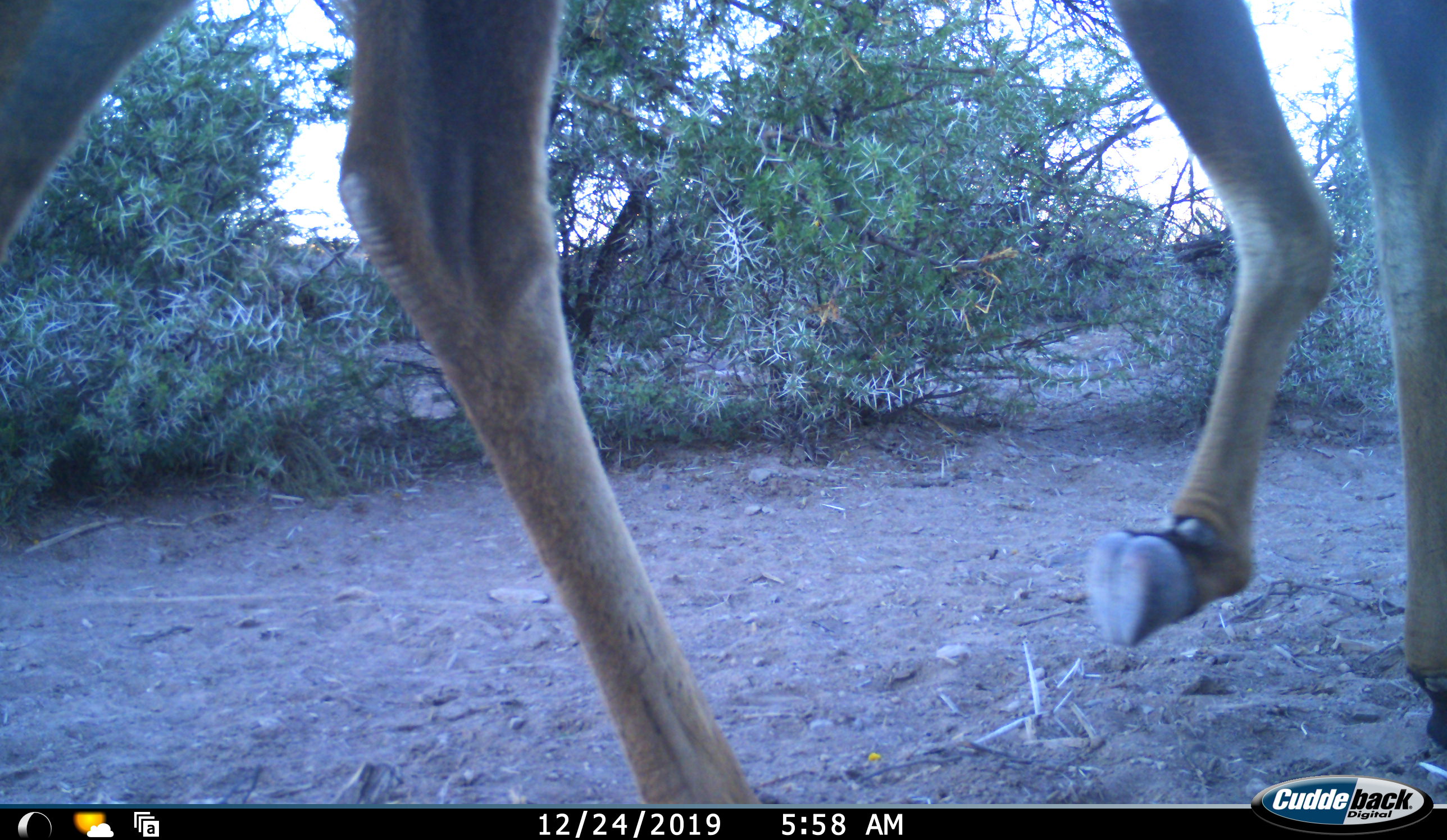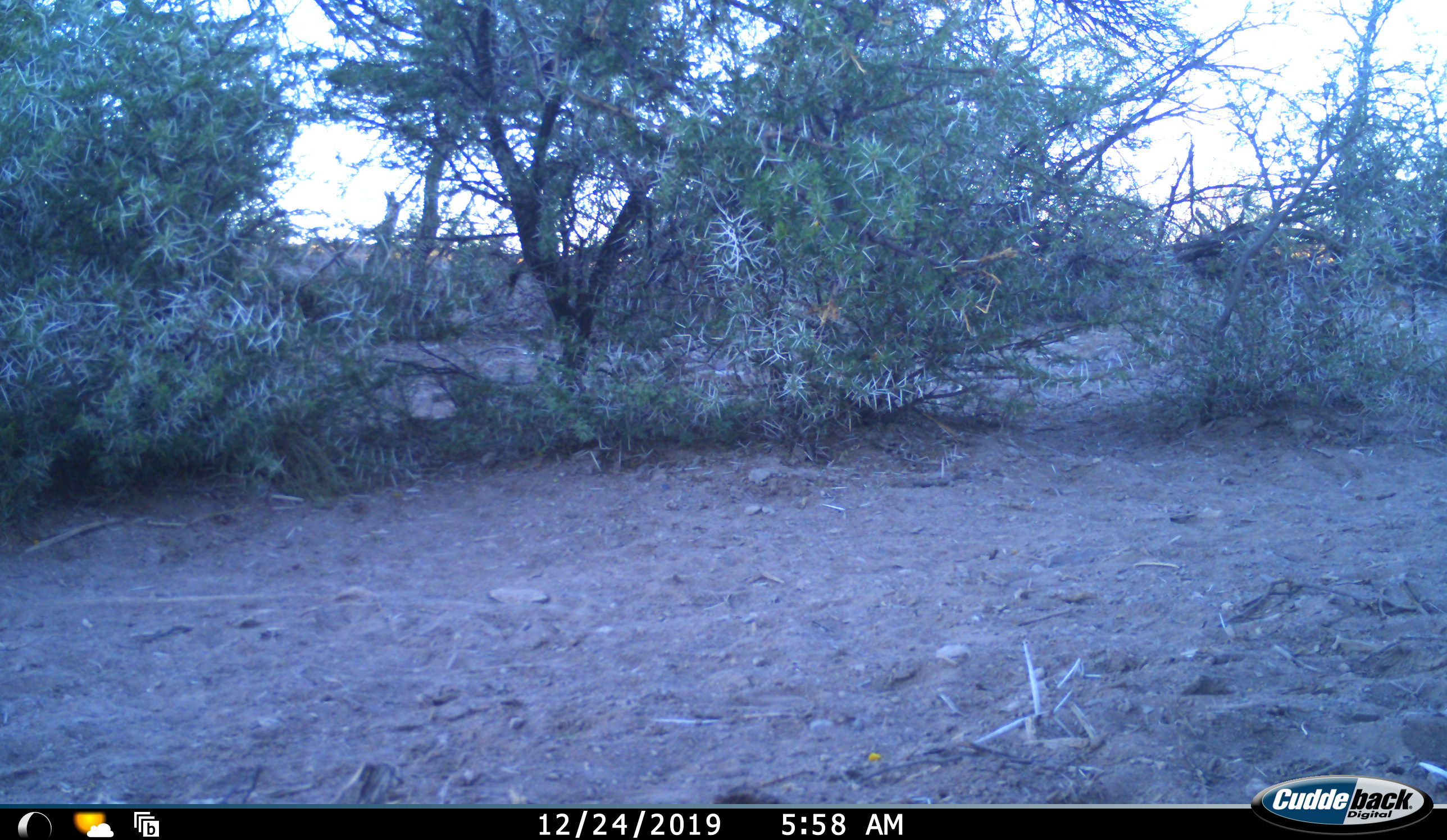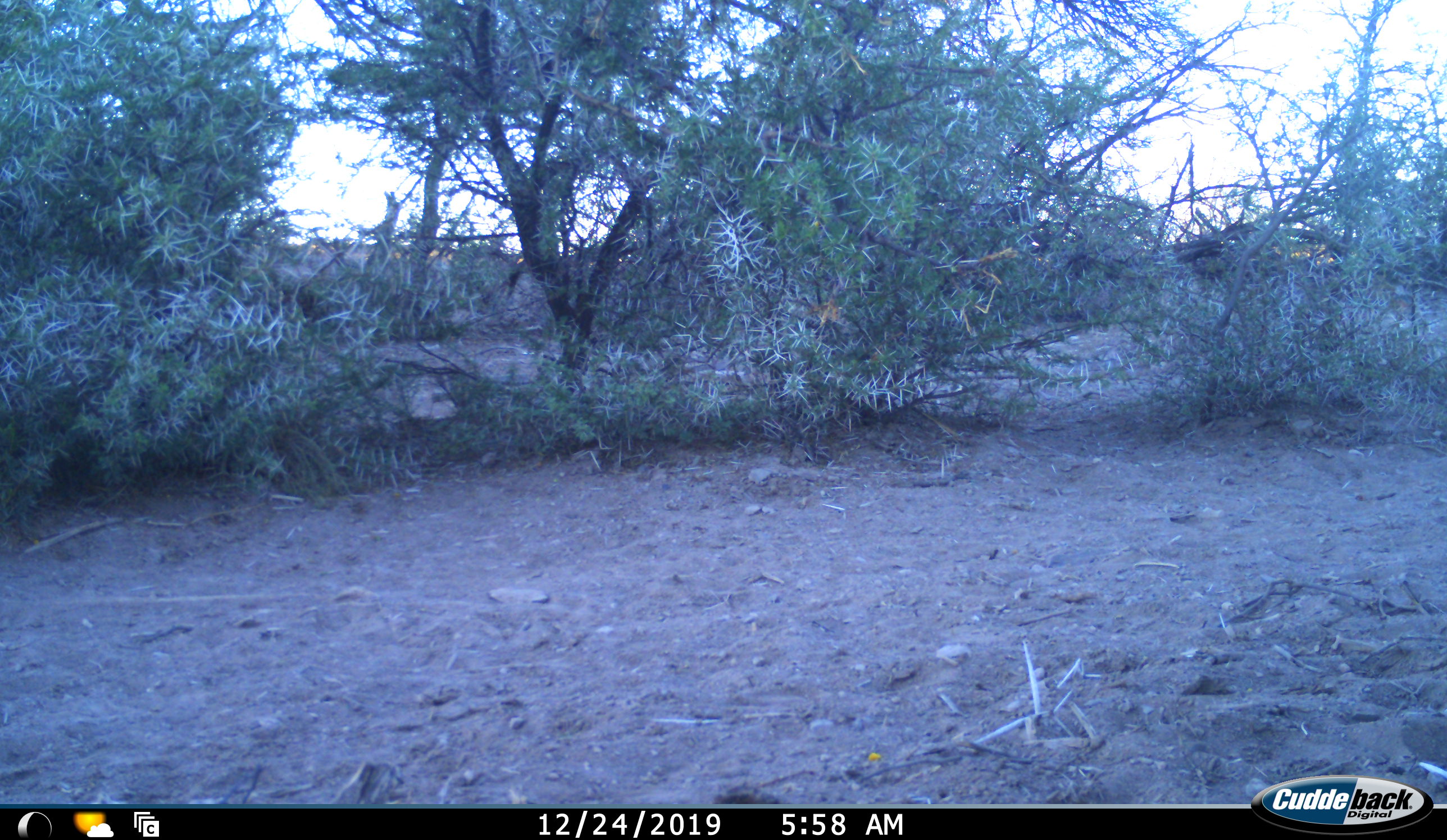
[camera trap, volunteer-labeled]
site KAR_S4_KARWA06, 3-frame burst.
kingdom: Animalia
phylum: Chordata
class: Mammalia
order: Artiodactyla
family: Bovidae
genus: Tragelaphus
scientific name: Tragelaphus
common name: kudu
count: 1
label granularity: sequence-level